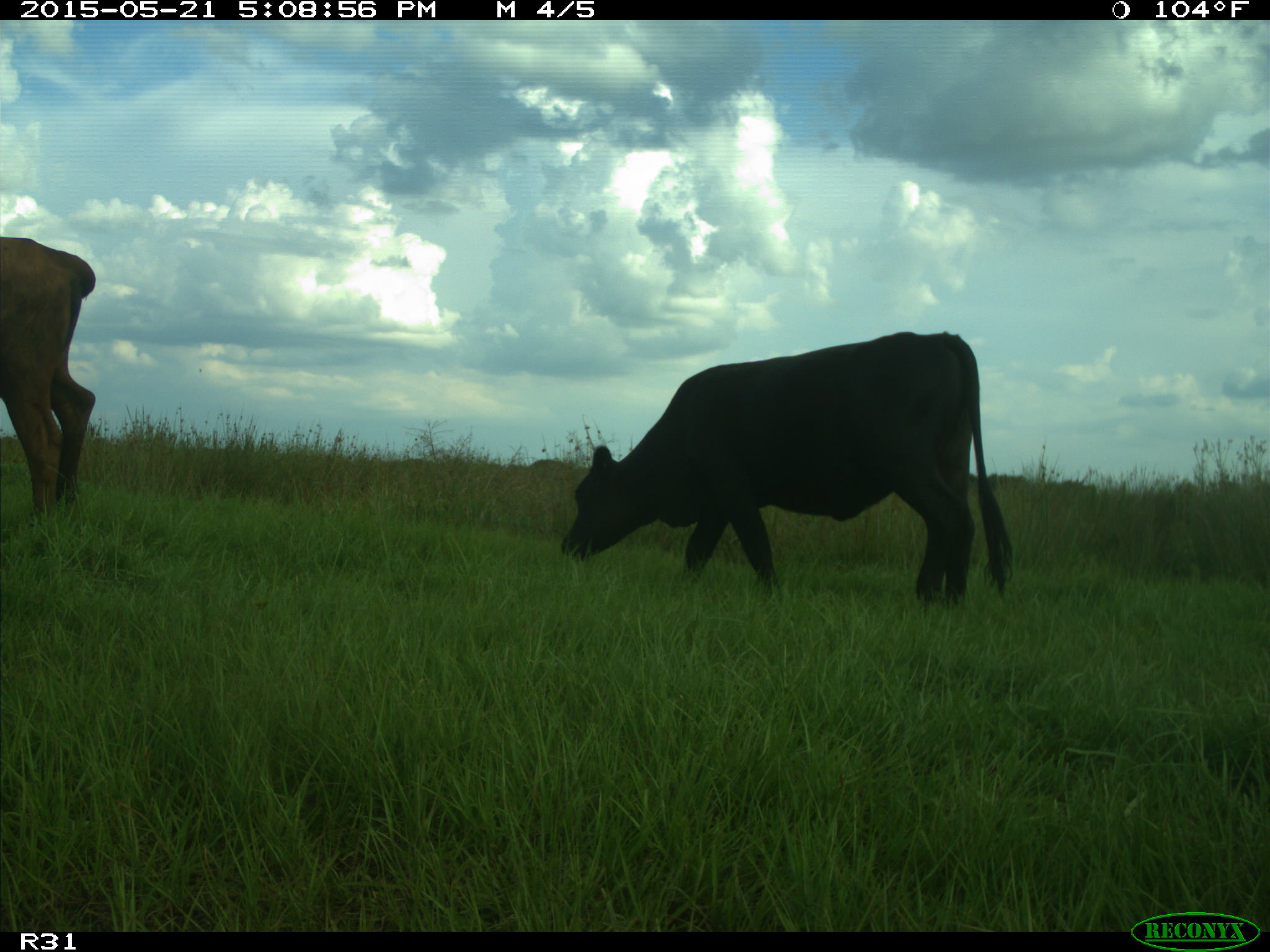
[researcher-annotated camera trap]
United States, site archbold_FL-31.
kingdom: Animalia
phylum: Chordata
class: Mammalia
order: Artiodactyla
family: Bovidae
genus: Bos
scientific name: Bos taurus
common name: domestic cow